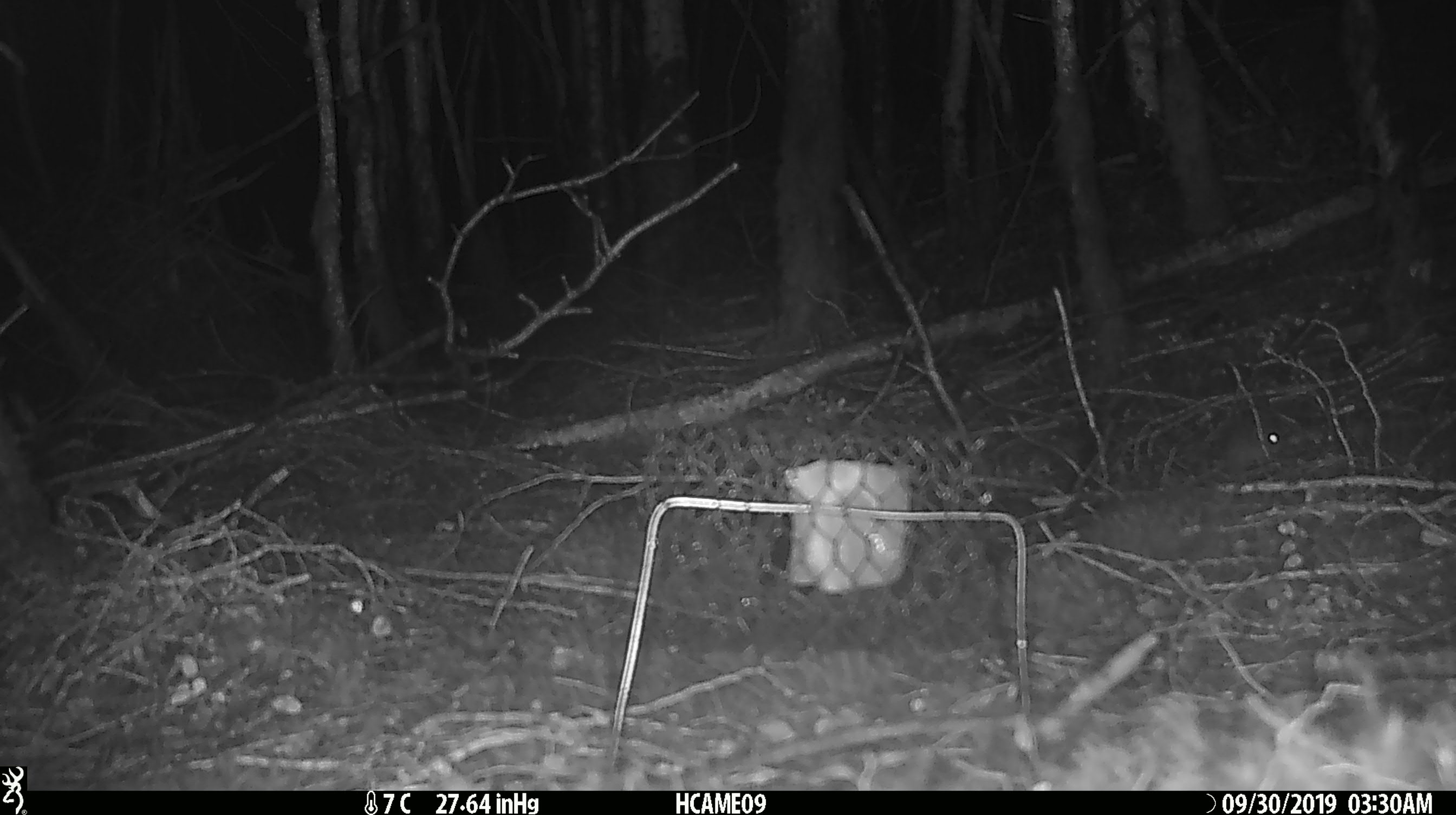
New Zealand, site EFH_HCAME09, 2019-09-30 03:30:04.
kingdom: Animalia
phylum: Chordata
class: Mammalia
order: Rodentia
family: Muridae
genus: Mus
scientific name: Mus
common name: mouse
Mouse (Mus).